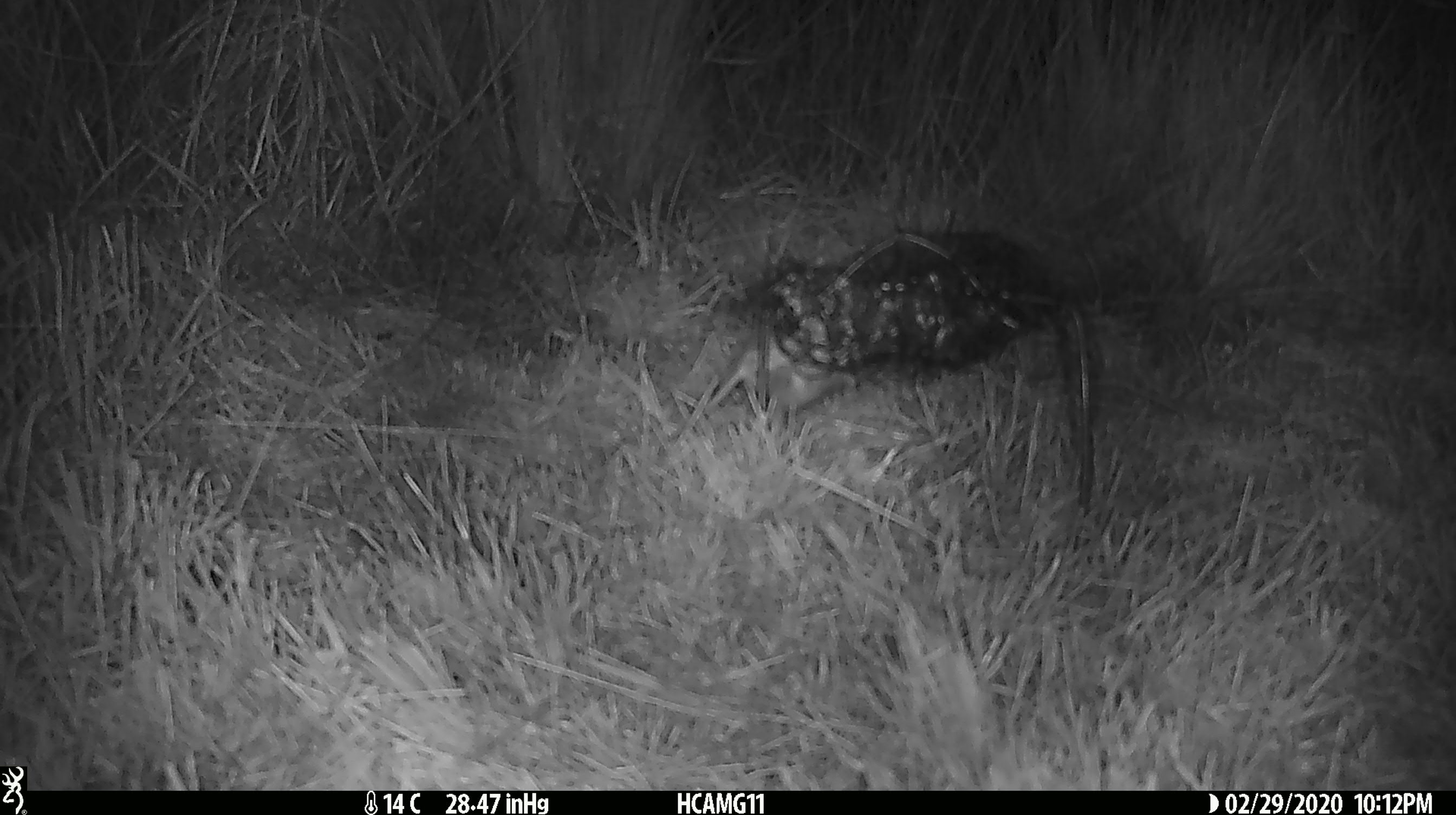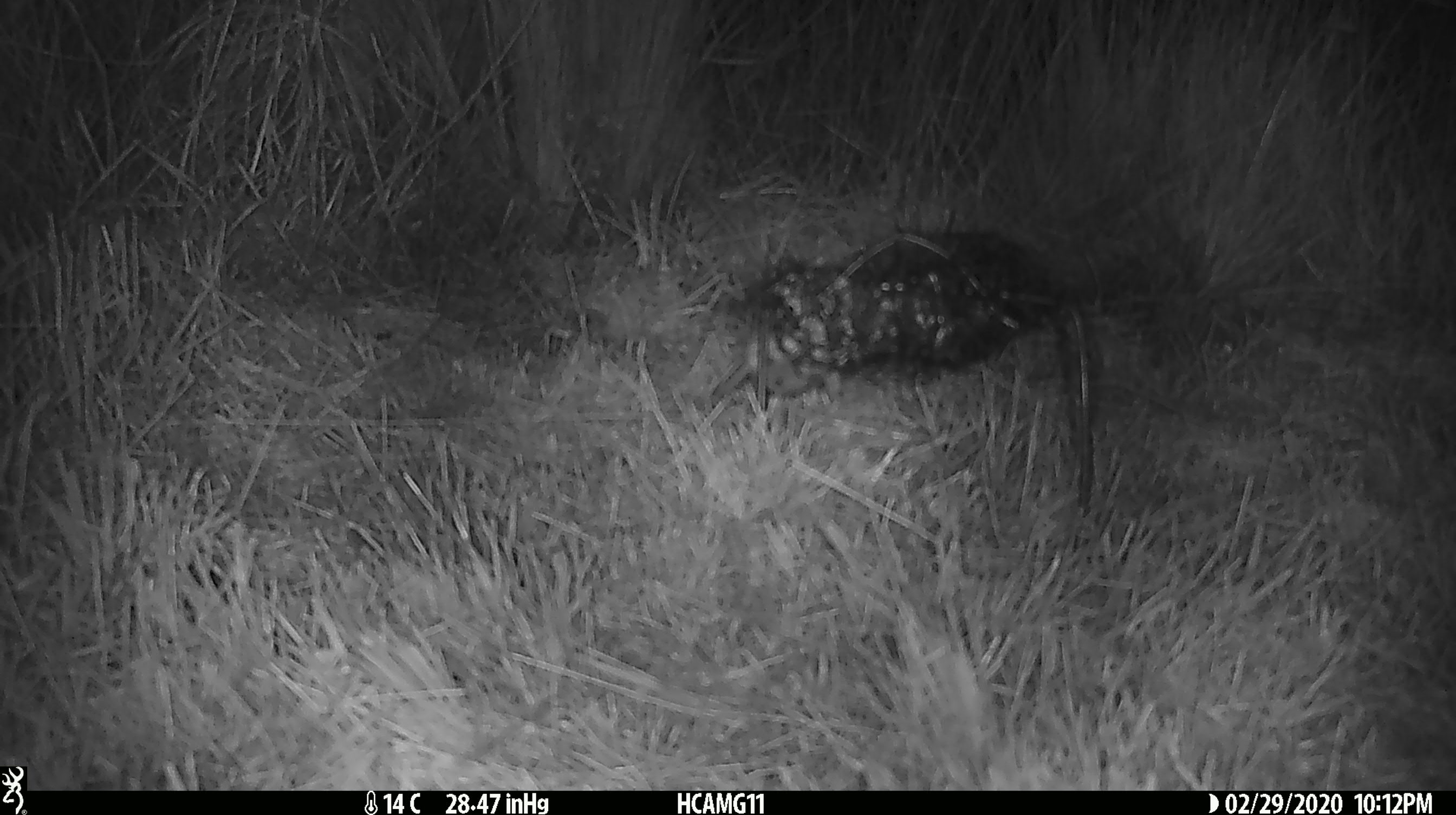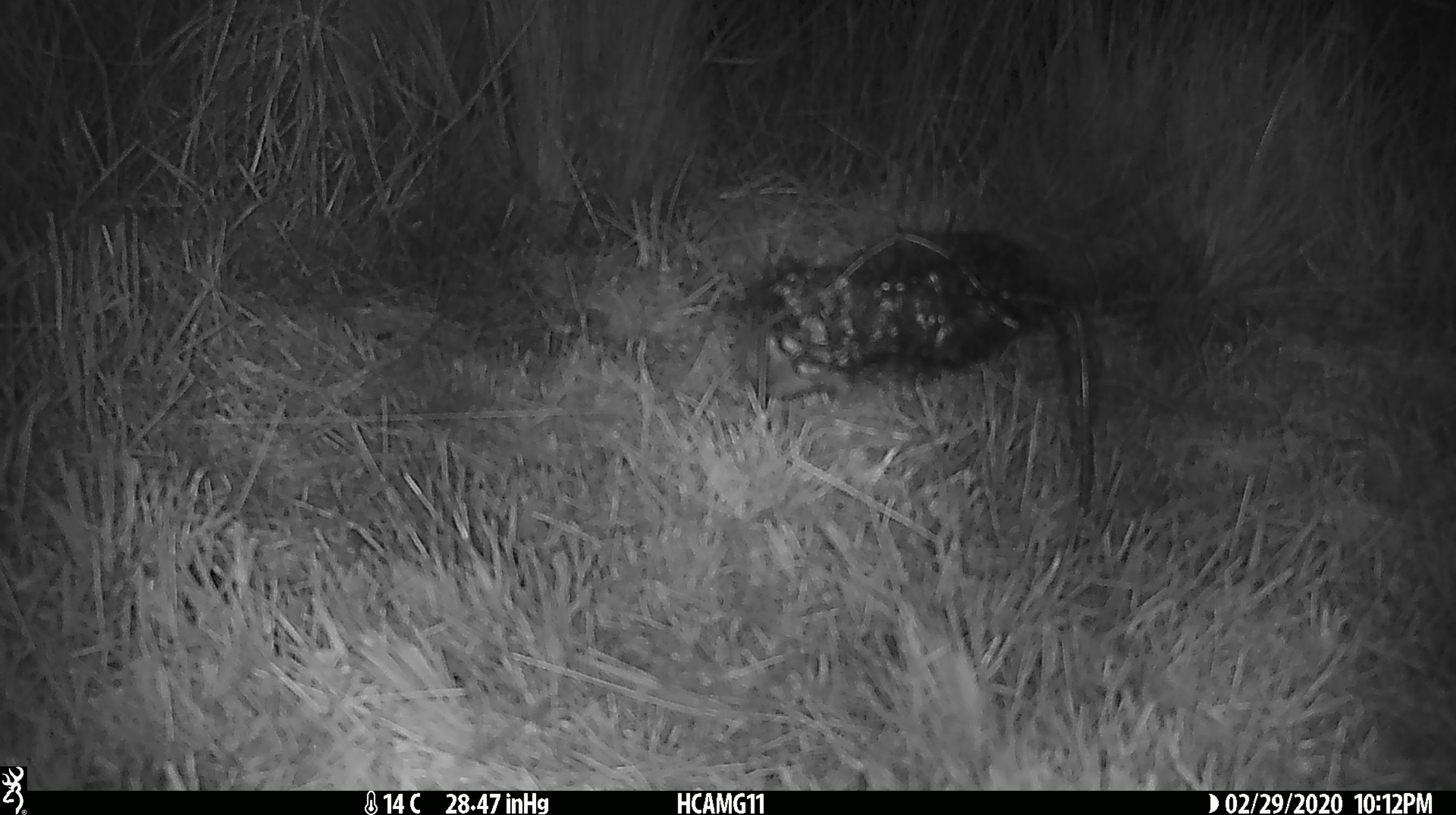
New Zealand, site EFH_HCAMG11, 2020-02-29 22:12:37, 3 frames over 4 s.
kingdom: Animalia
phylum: Chordata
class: Mammalia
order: Rodentia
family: Muridae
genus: Mus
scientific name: Mus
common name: mouse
Mouse (Mus).